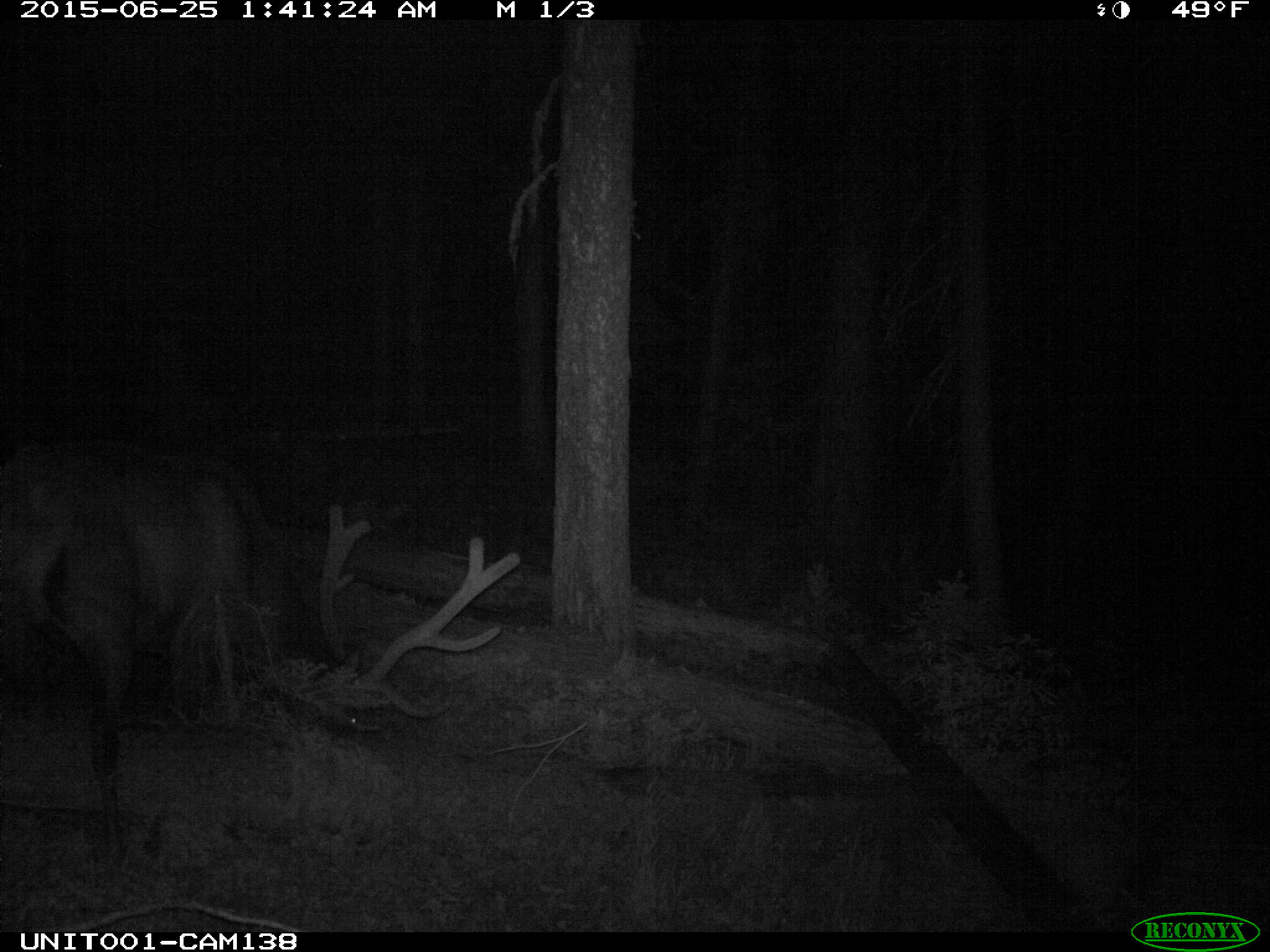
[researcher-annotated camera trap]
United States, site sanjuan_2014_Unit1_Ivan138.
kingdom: Animalia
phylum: Chordata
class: Mammalia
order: Artiodactyla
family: Cervidae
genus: Cervus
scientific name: Cervus elaphus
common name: red deer